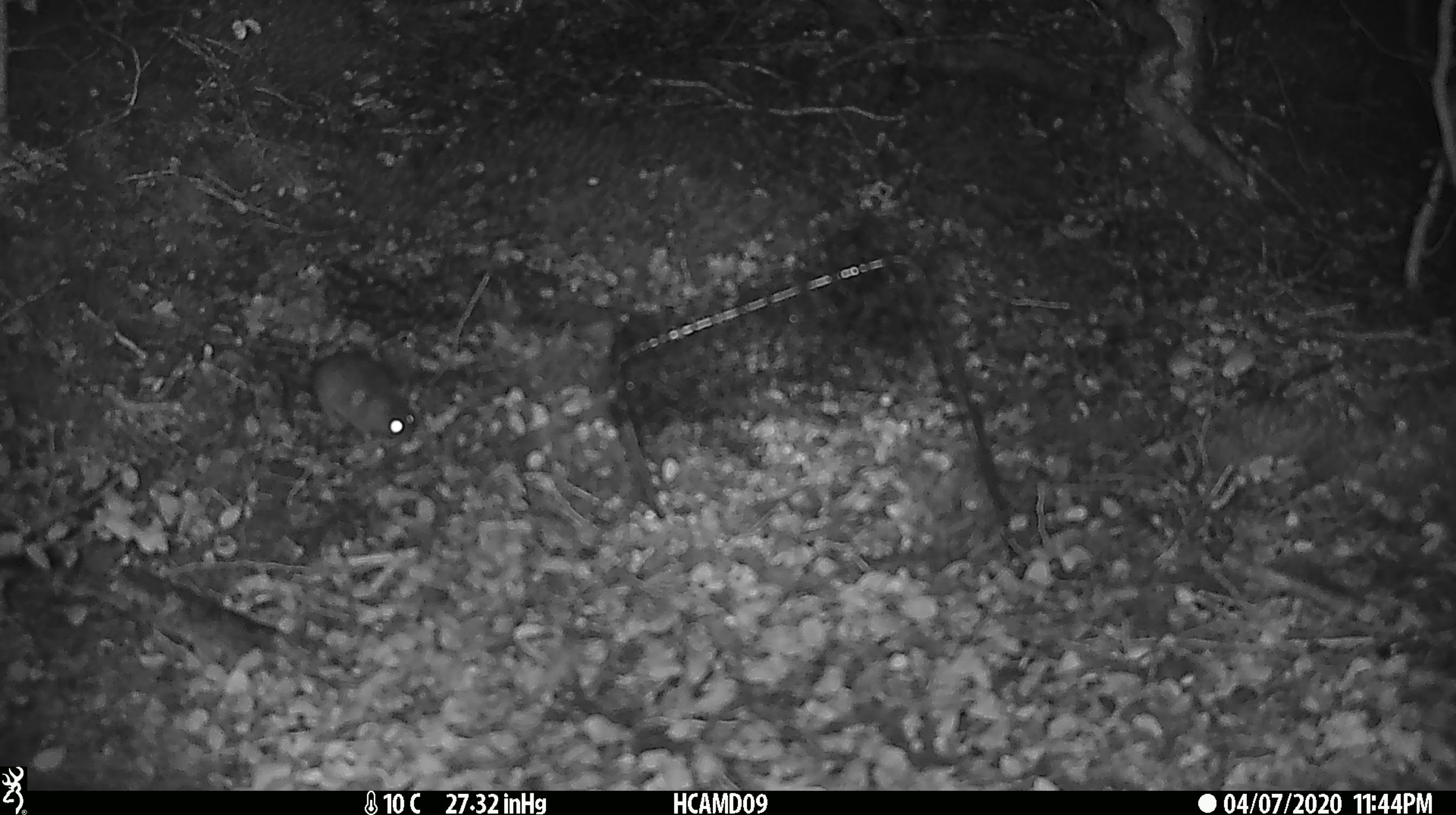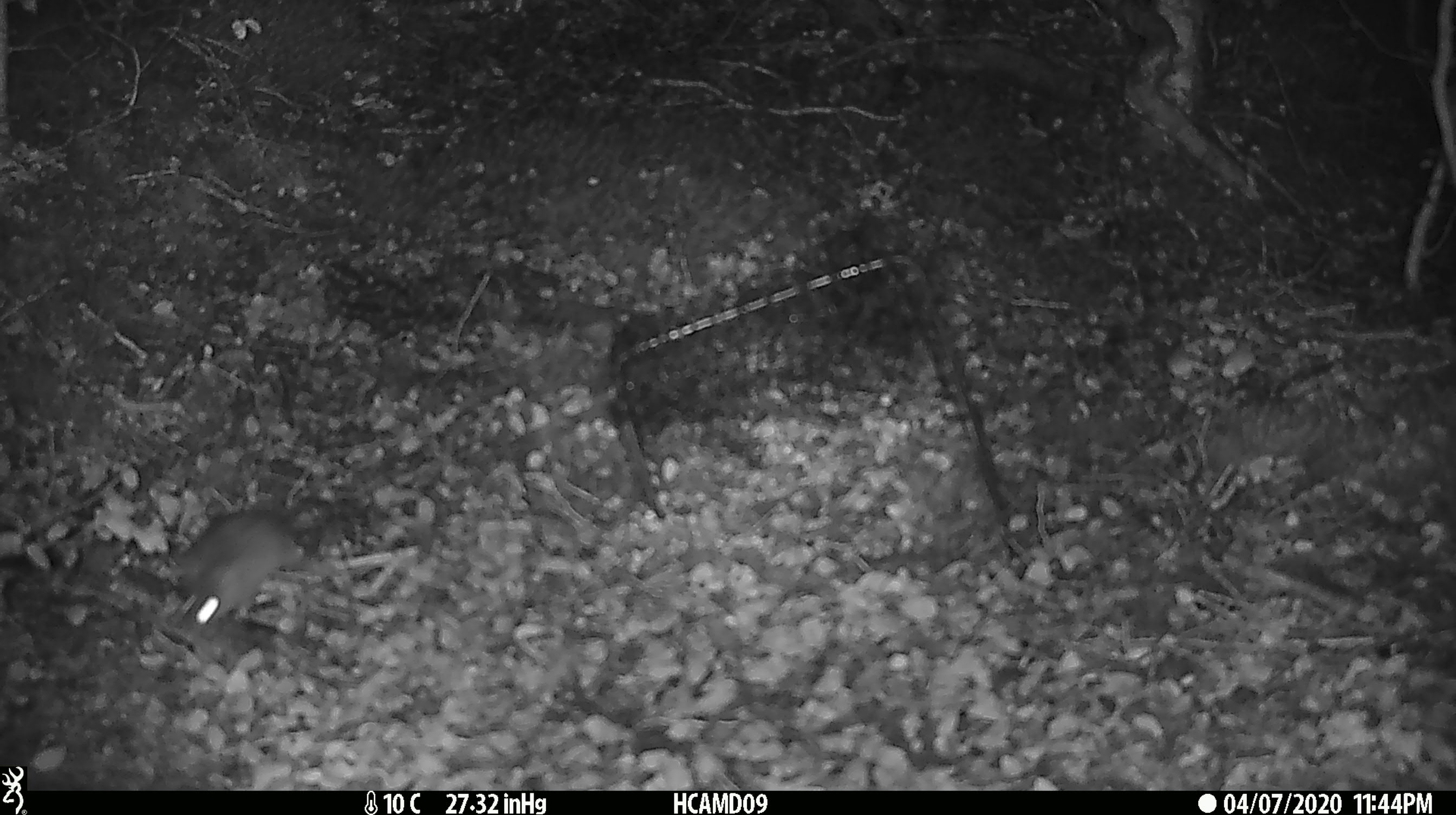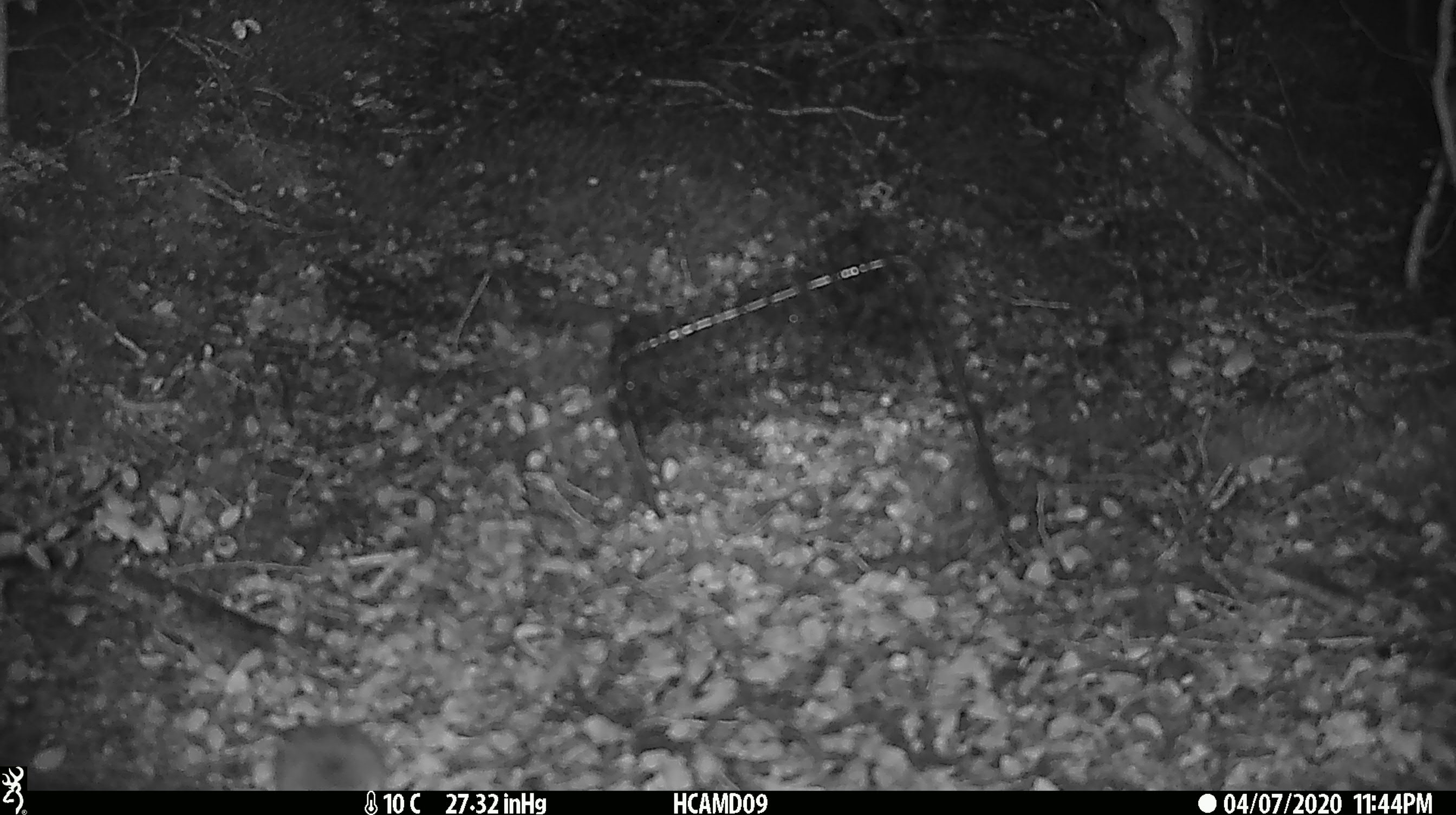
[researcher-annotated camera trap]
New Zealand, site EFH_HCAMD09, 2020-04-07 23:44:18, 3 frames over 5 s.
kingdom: Animalia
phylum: Chordata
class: Mammalia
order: Rodentia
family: Muridae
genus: Mus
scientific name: Mus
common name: mouse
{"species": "mouse (Mus)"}